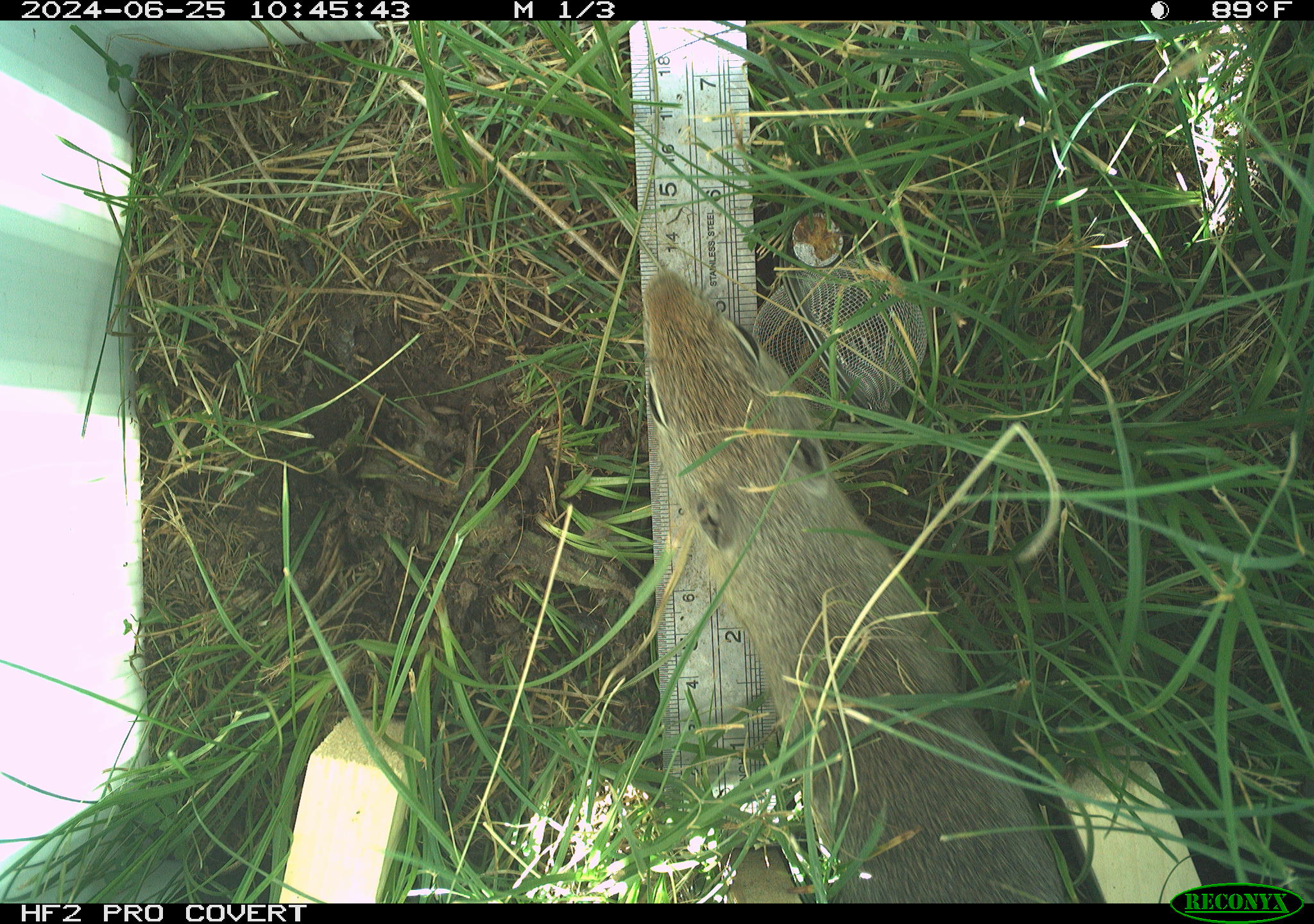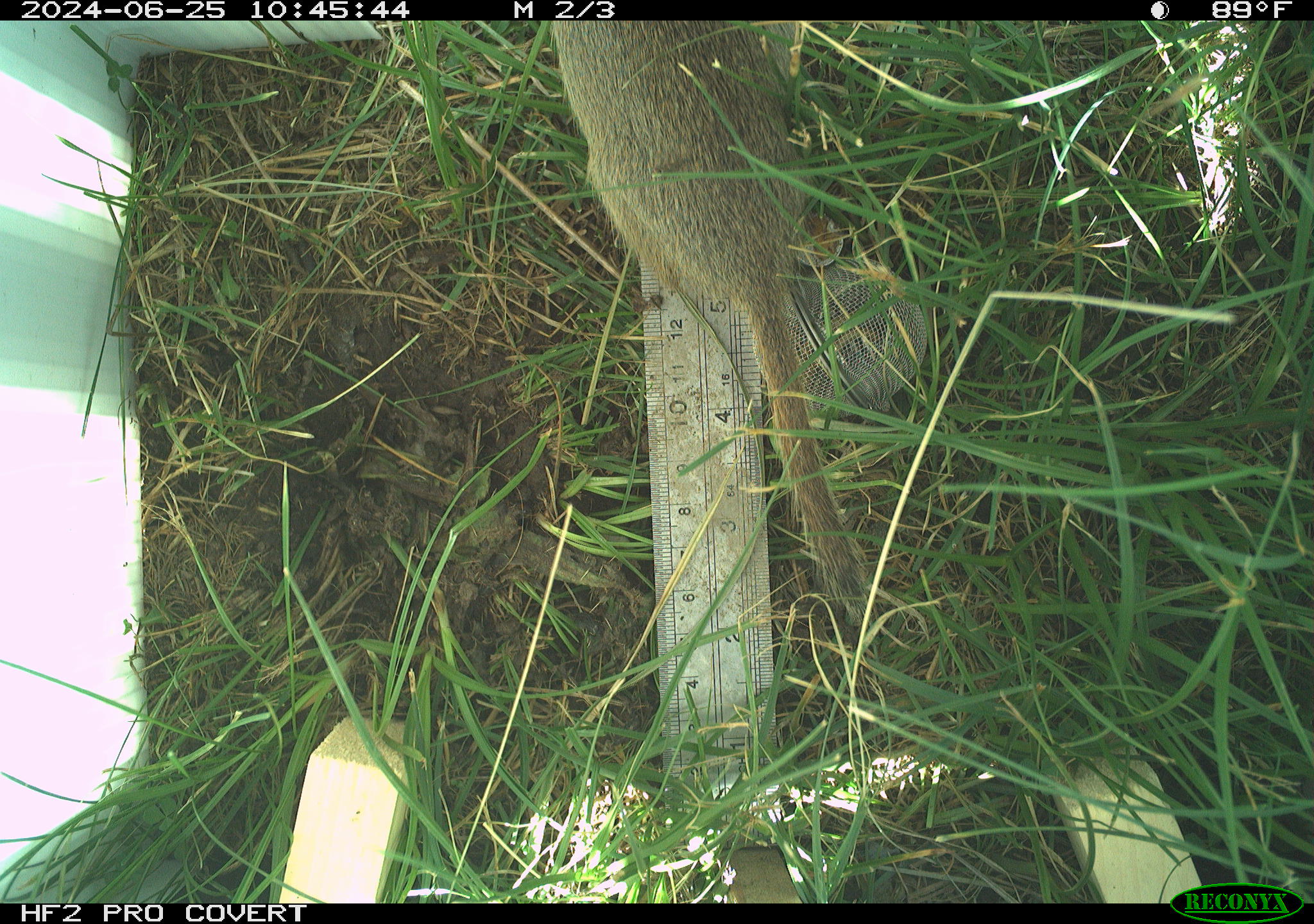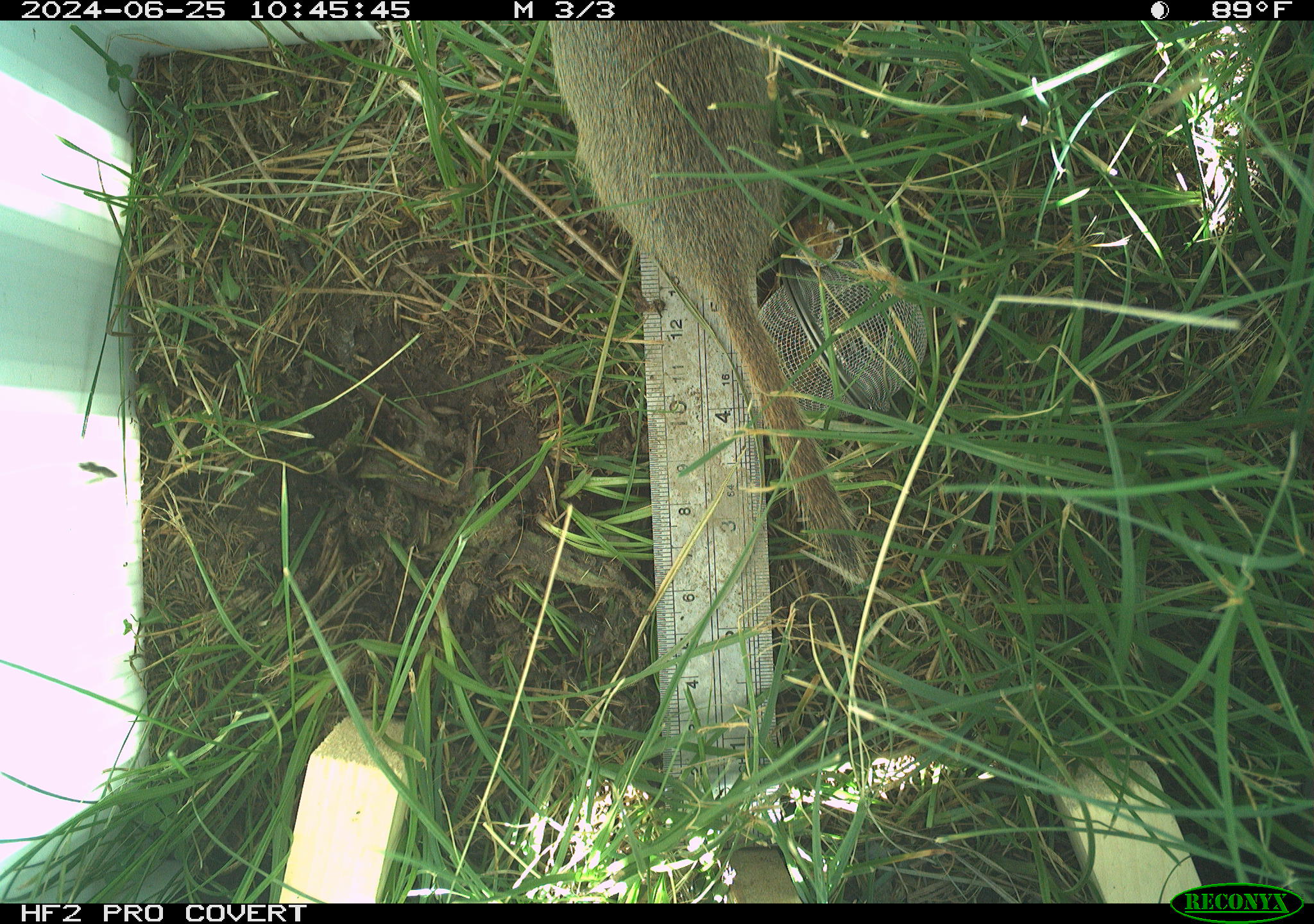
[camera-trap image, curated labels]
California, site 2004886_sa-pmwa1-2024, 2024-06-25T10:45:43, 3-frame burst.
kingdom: Animalia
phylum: Chordata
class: Mammalia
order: Rodentia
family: Sciuridae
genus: Urocitellus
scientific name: Urocitellus beldingi beldingi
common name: belding's ground squirrel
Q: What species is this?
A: Belding's ground squirrel (Urocitellus beldingi beldingi).